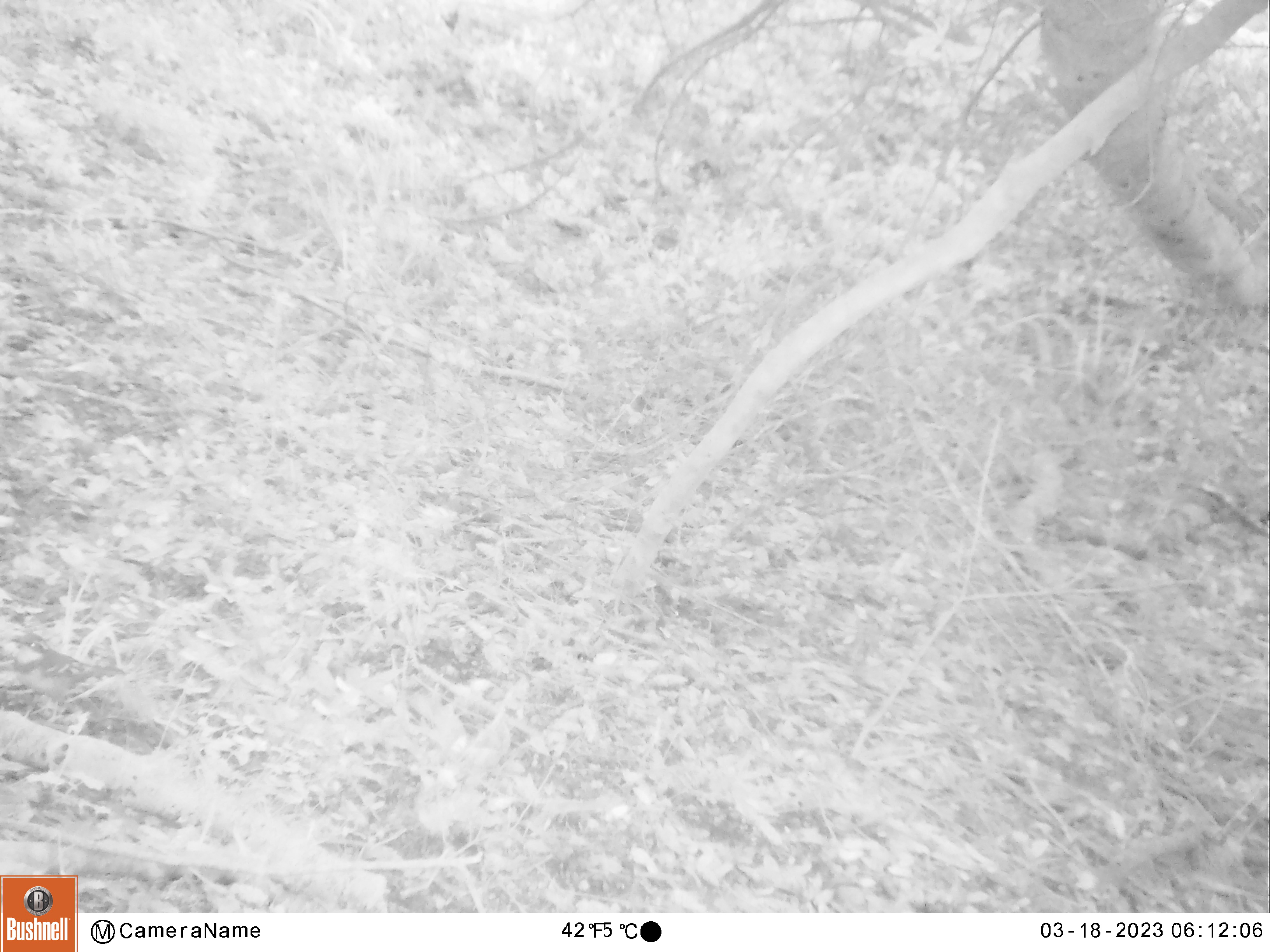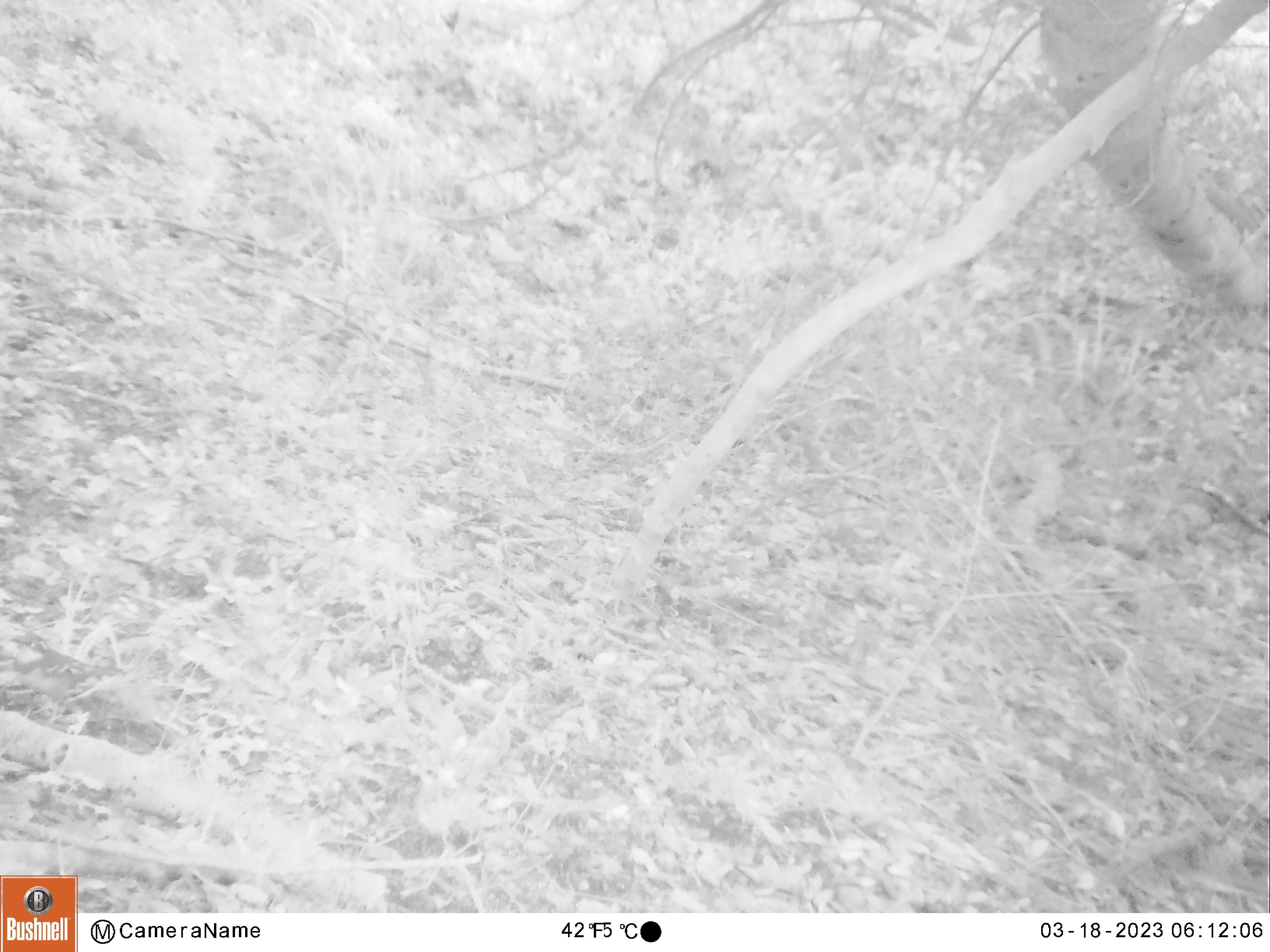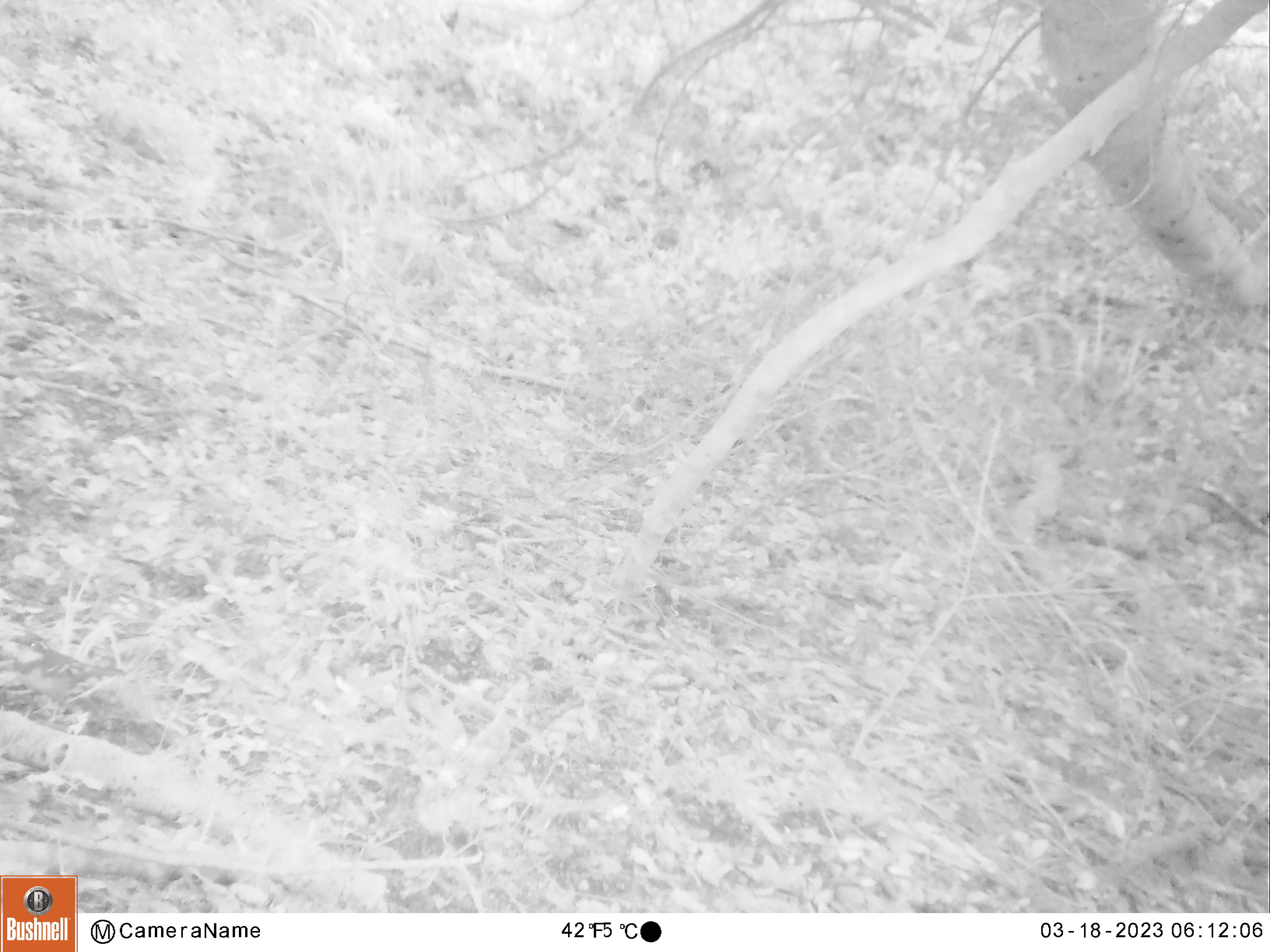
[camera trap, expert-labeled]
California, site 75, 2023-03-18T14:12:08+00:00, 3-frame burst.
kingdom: Animalia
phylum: Chordata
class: Aves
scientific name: Aves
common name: bird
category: unknown bird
Unknown bird (bird) (Aves).